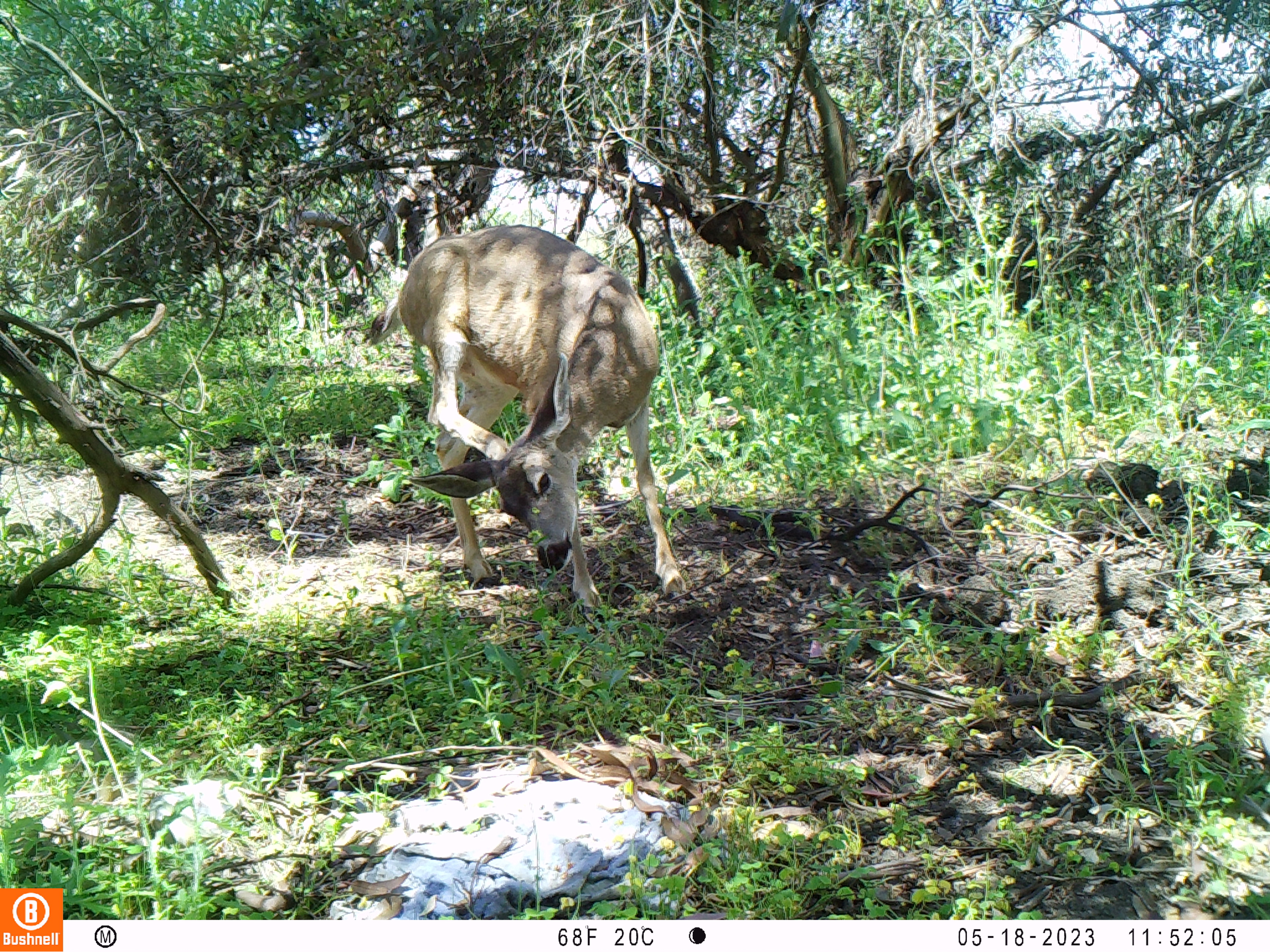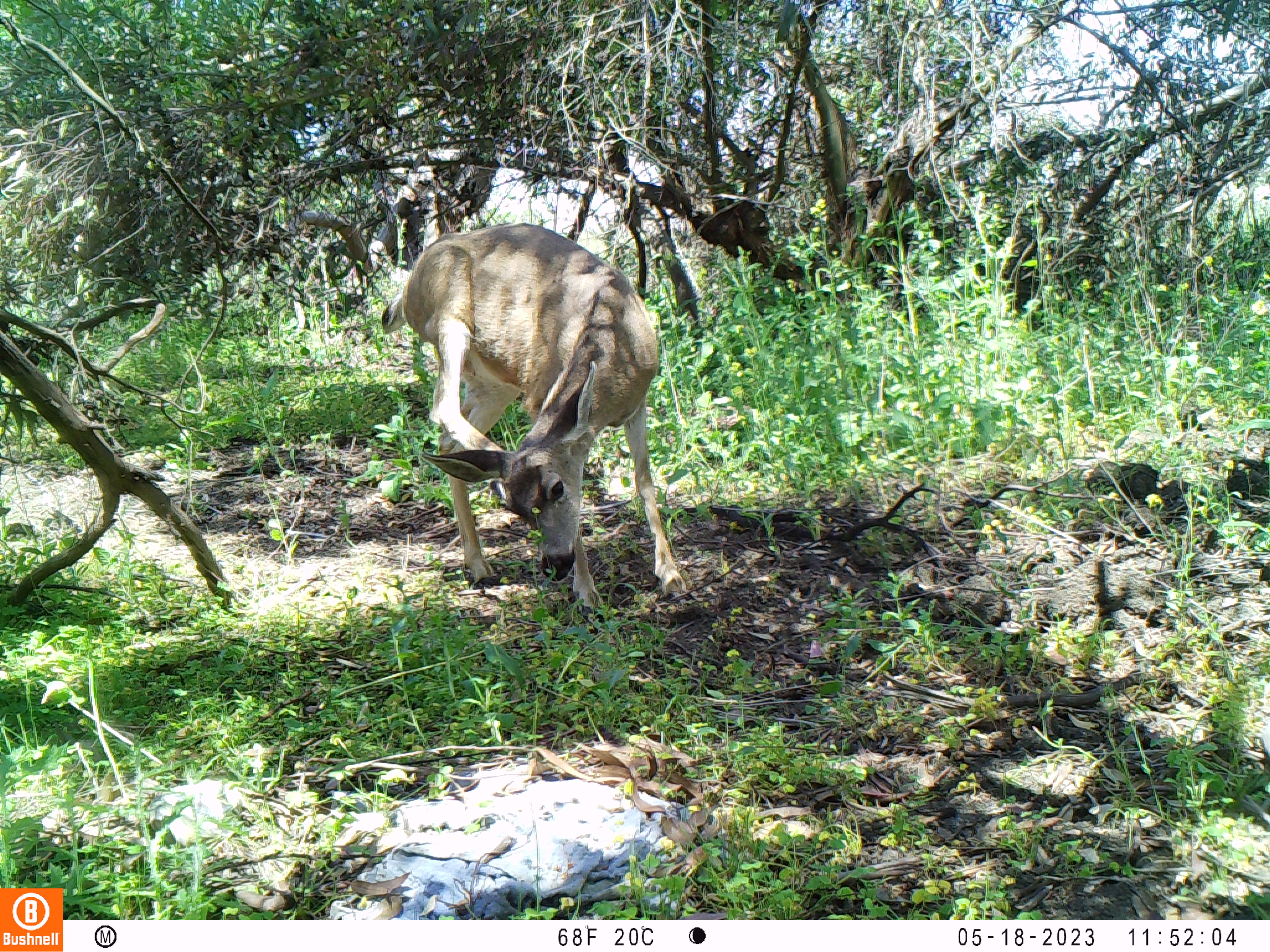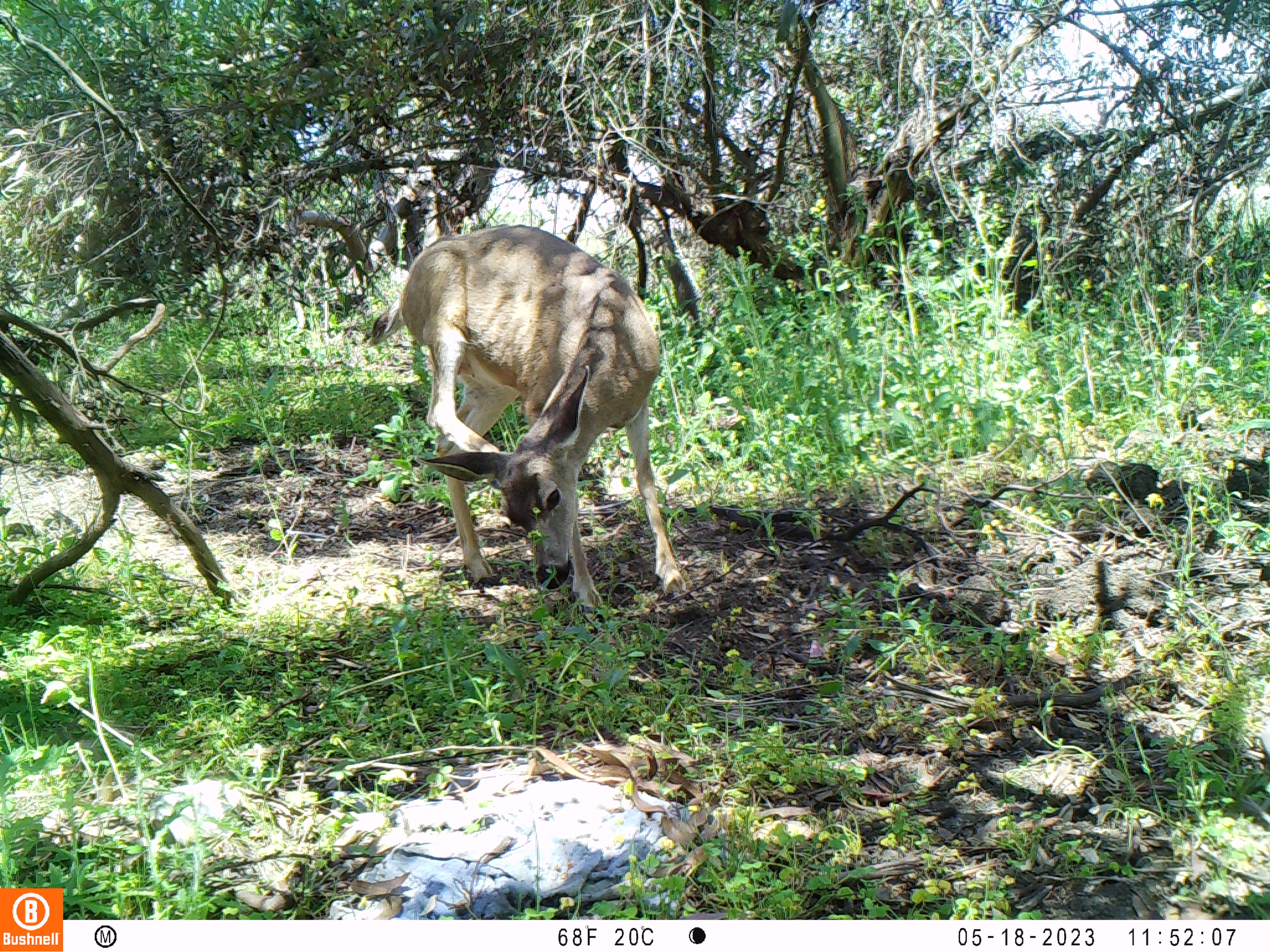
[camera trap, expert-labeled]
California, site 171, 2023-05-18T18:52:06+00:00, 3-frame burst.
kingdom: Animalia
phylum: Chordata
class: Mammalia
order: Artiodactyla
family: Cervidae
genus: Odocoileus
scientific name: Odocoileus hemionus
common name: mule deer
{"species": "mule deer (Odocoileus hemionus)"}